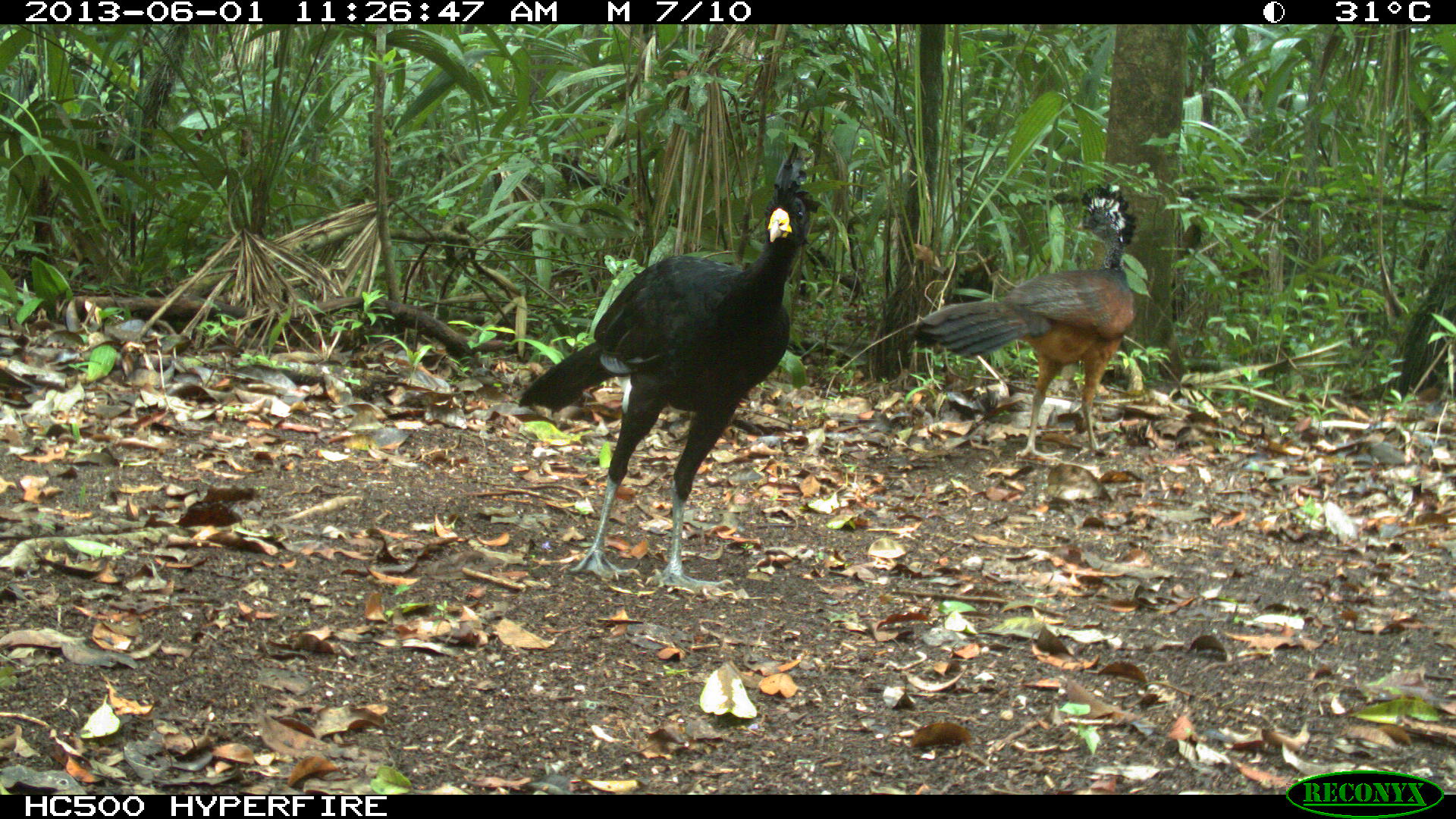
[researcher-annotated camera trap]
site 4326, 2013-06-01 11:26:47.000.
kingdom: Animalia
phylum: Chordata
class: Aves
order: Galliformes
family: Cracidae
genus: Crax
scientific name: Crax rubra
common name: great curassow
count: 3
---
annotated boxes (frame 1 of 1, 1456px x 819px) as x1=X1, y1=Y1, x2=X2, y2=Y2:
crax rubra: x1=512, y1=139, x2=822, y2=593; x1=910, y1=180, x2=1138, y2=463